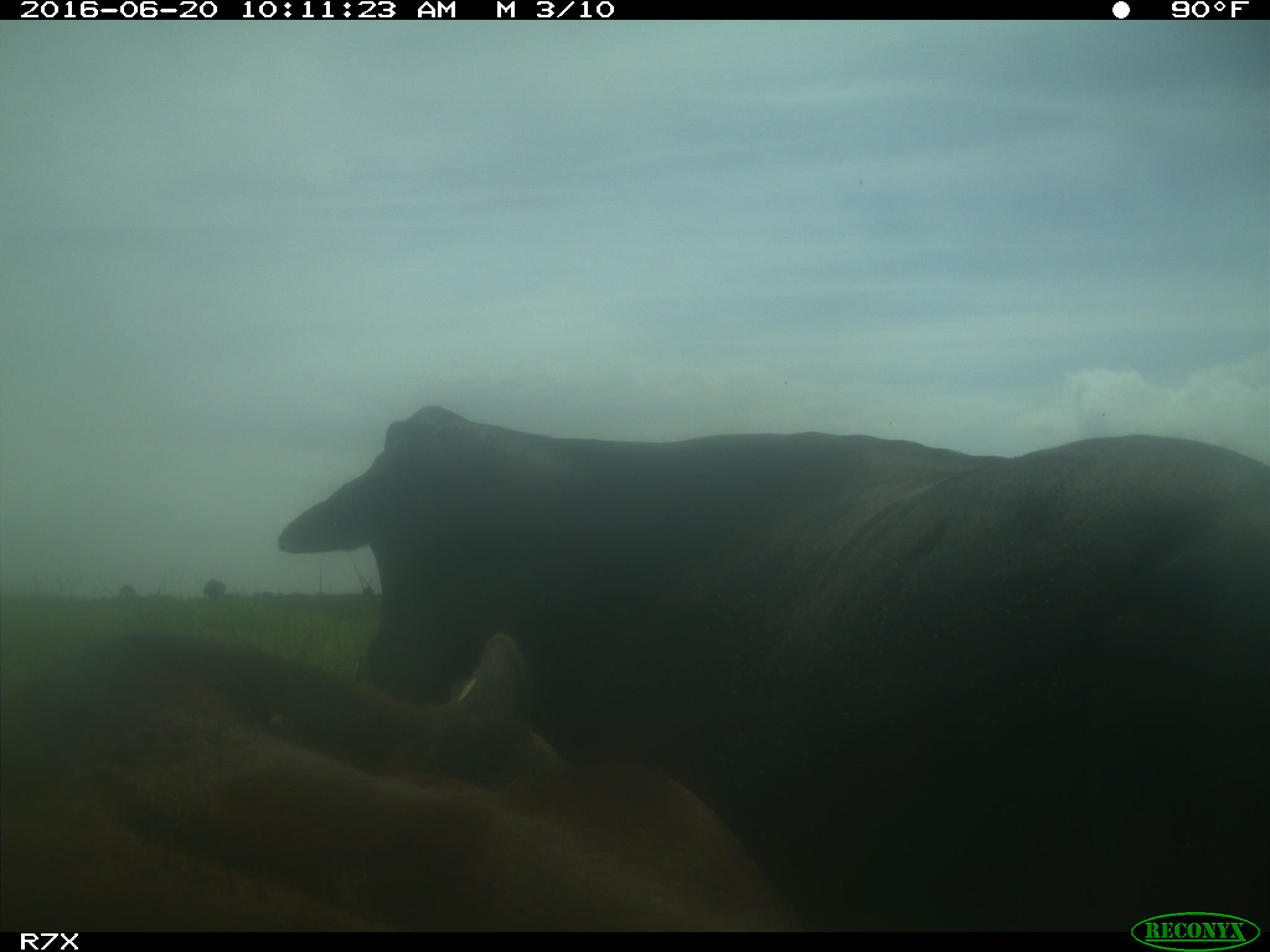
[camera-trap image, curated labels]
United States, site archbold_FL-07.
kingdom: Animalia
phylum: Chordata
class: Mammalia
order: Artiodactyla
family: Bovidae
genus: Bos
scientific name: Bos taurus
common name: domestic cow